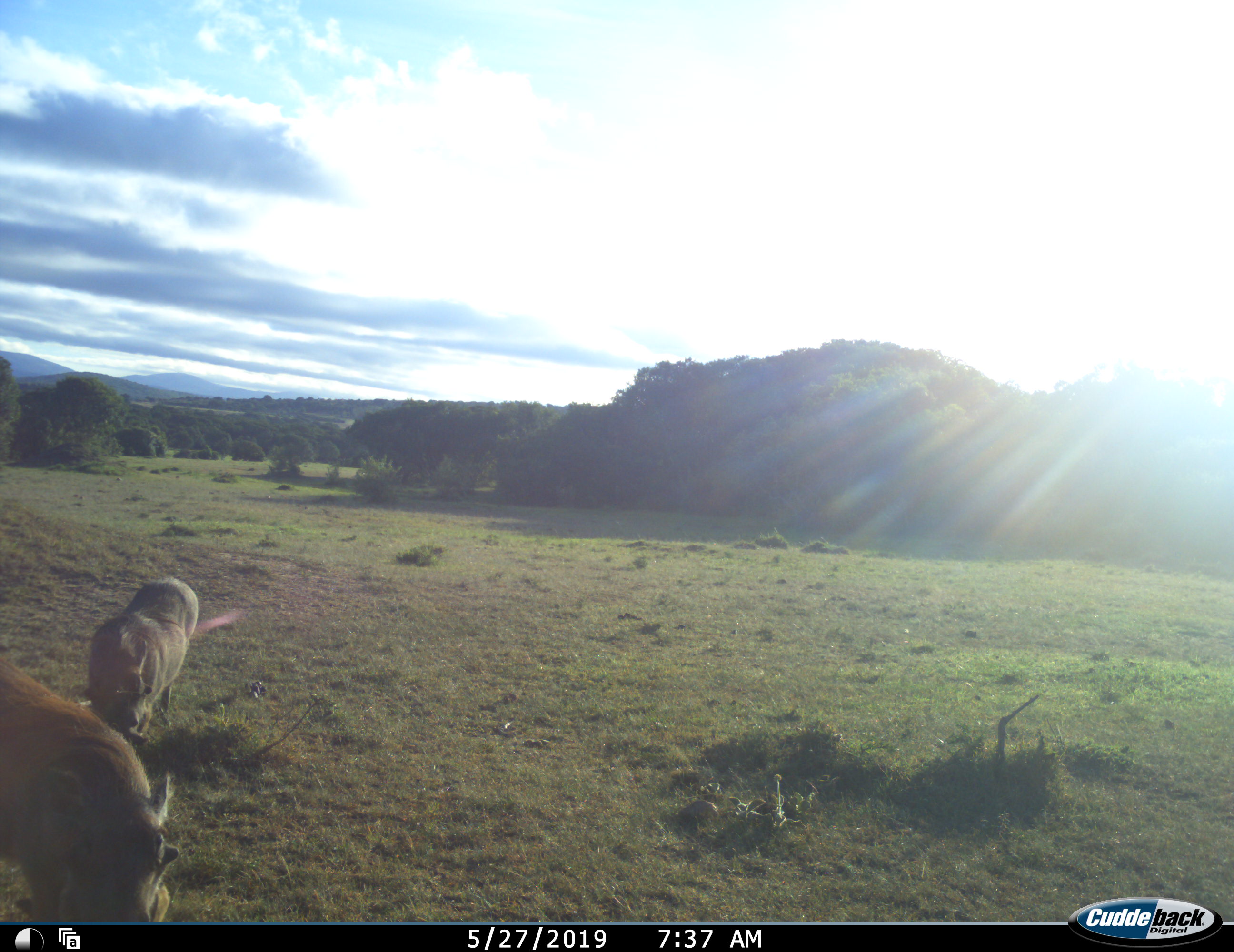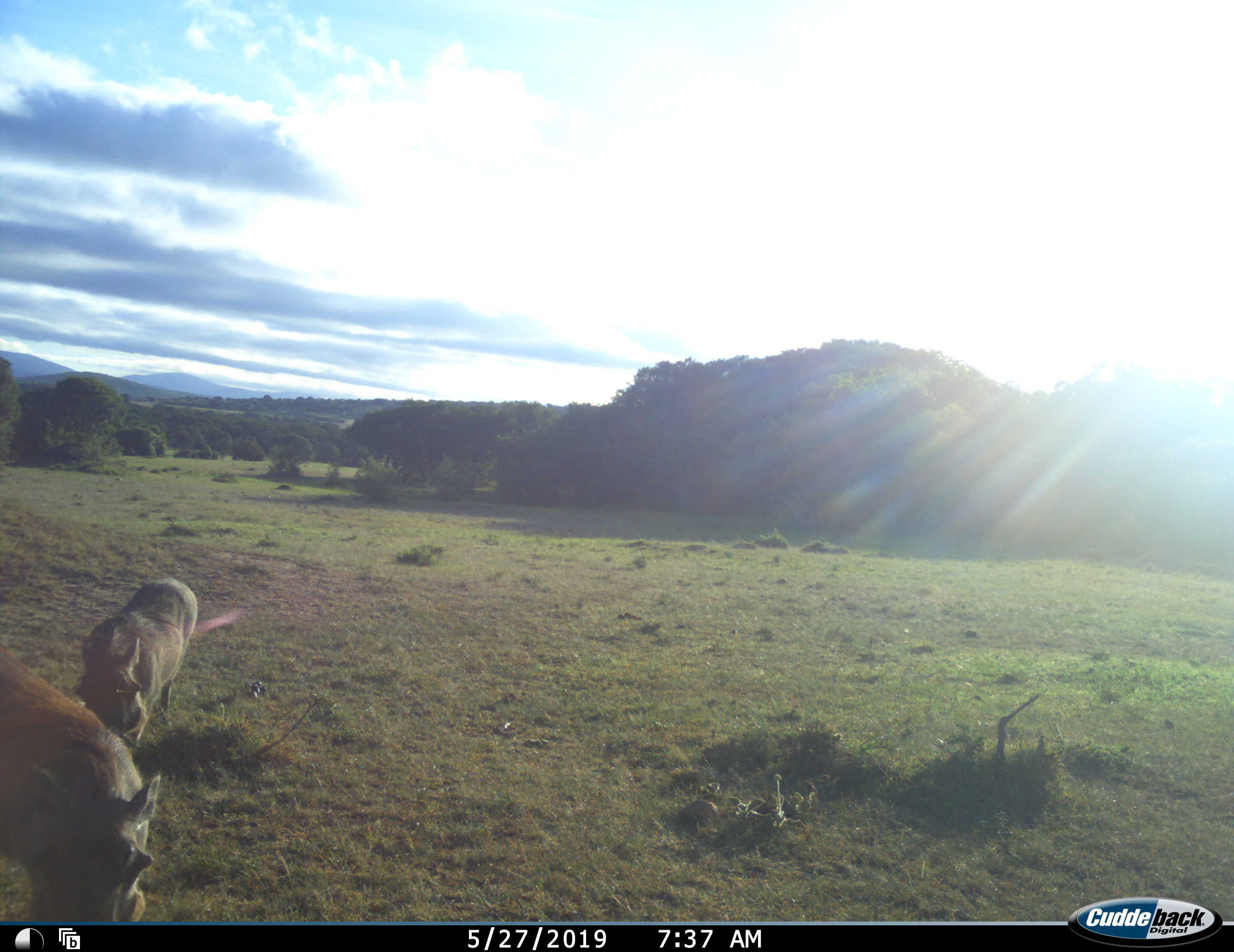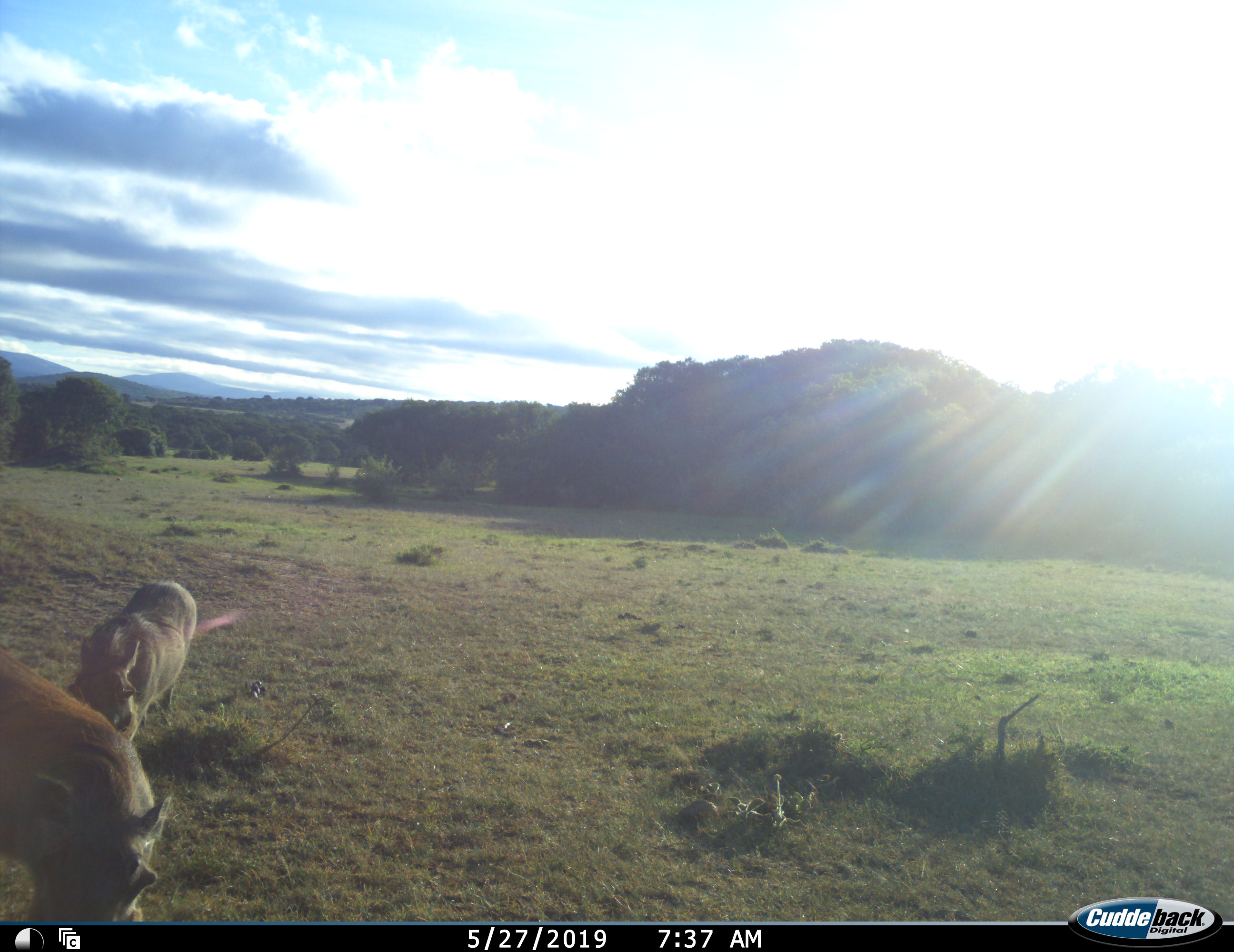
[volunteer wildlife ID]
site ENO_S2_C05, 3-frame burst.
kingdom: Animalia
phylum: Chordata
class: Mammalia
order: Artiodactyla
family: Suidae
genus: Phacochoerus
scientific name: Phacochoerus africanus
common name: warthog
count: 2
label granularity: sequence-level